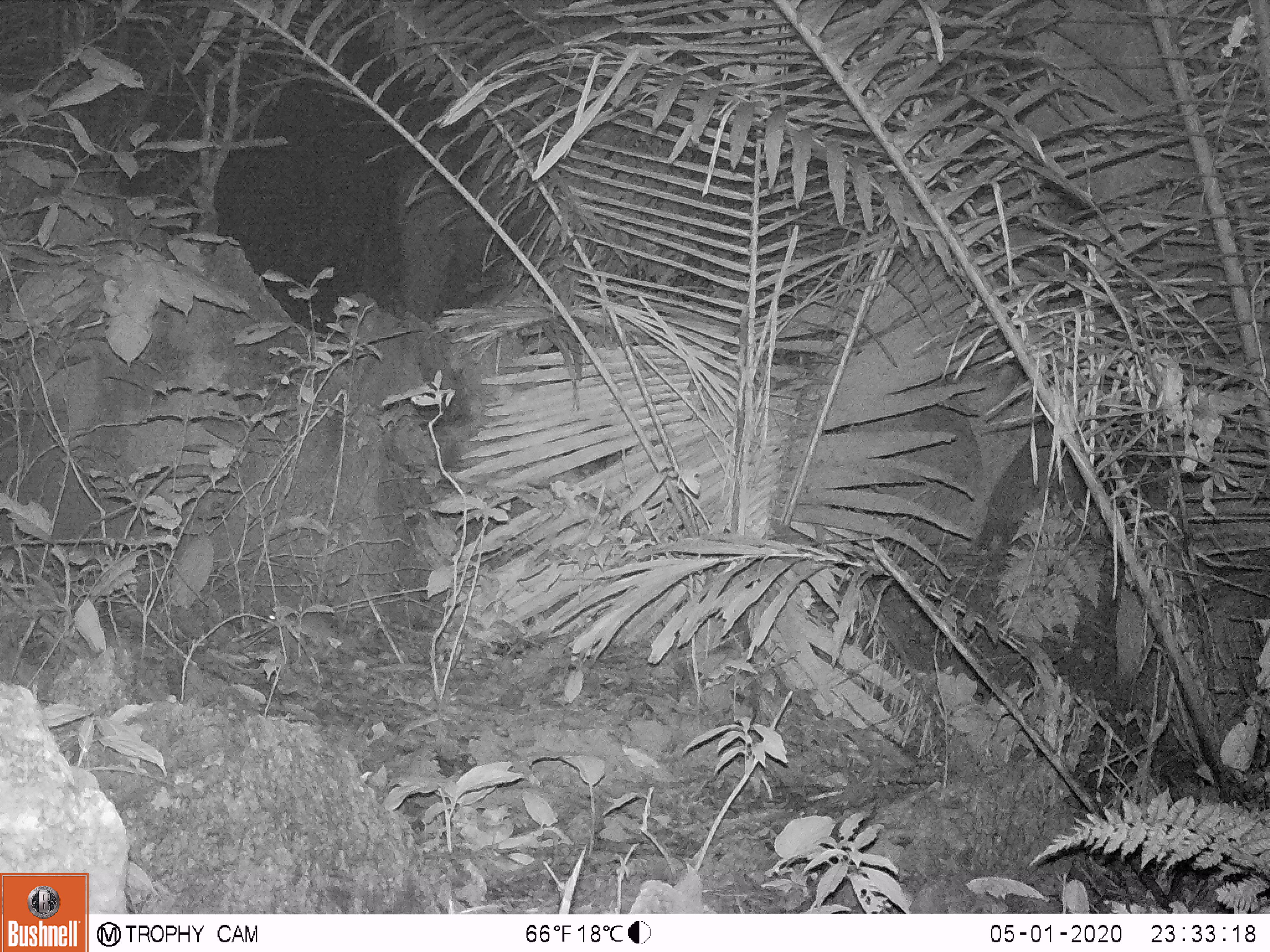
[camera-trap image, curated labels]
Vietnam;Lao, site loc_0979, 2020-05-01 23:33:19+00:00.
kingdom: Animalia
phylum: Chordata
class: Mammalia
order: Rodentia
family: Muridae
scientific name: Muridae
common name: old-world mice and rats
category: unidentified murid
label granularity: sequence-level